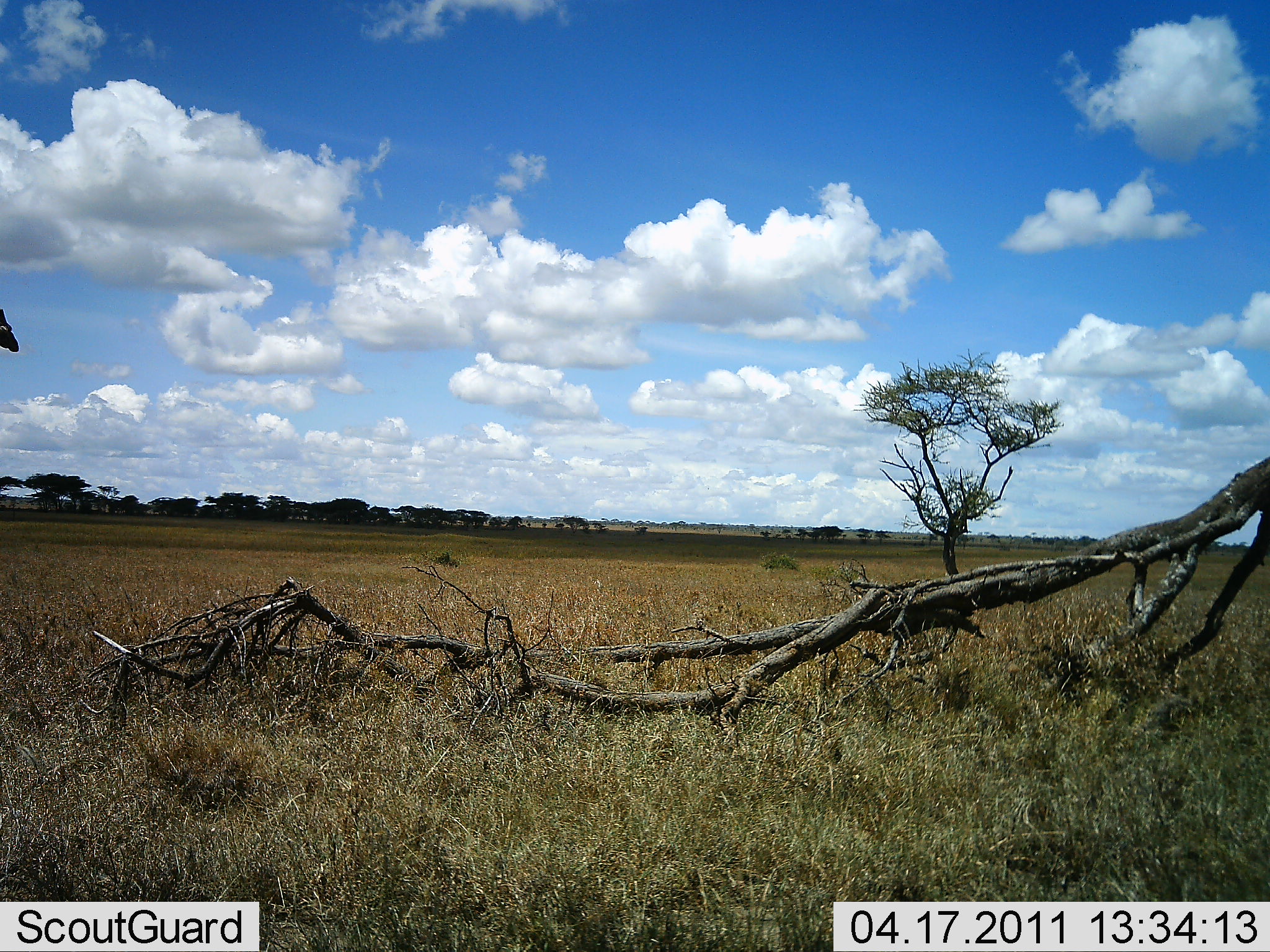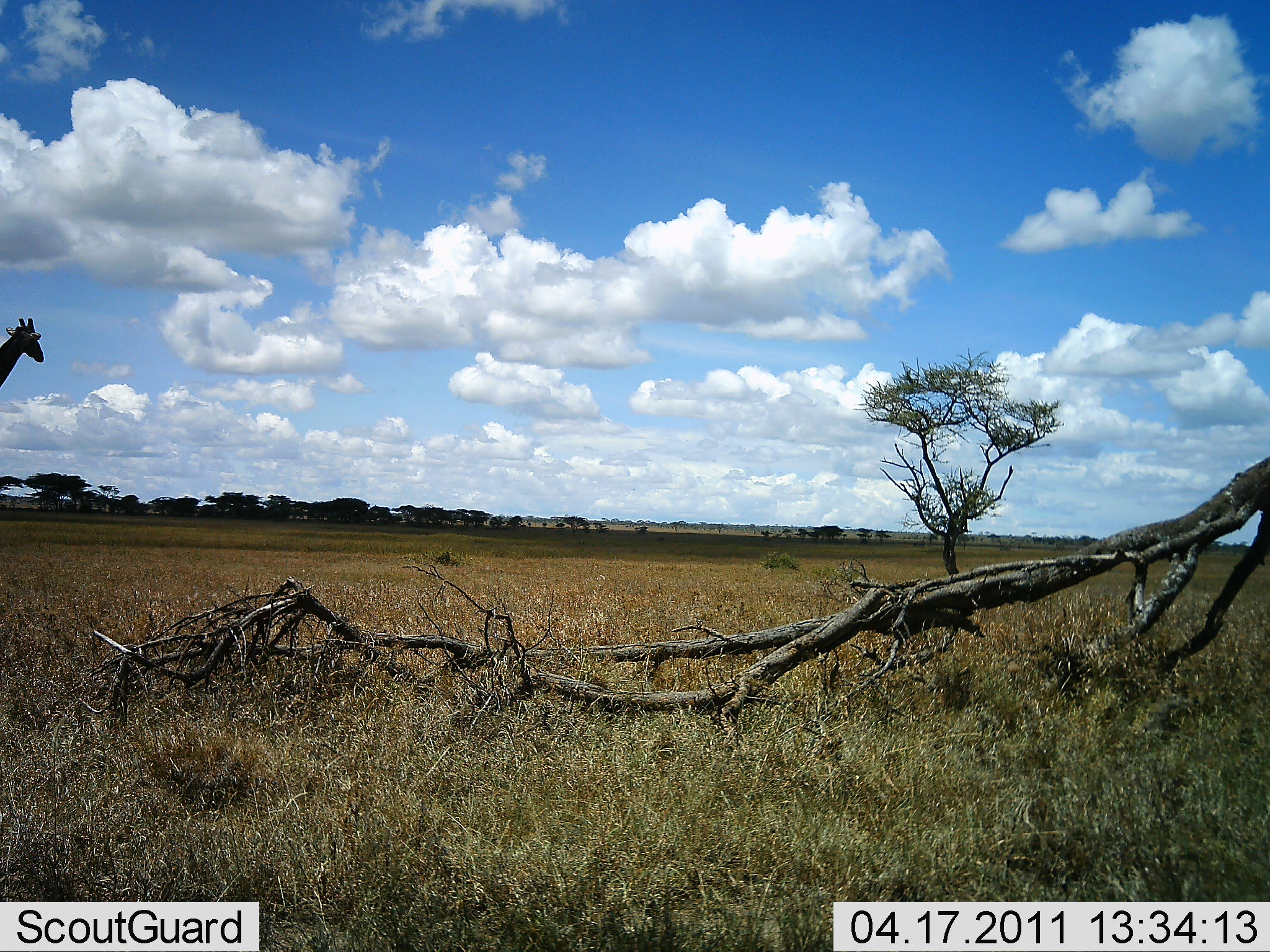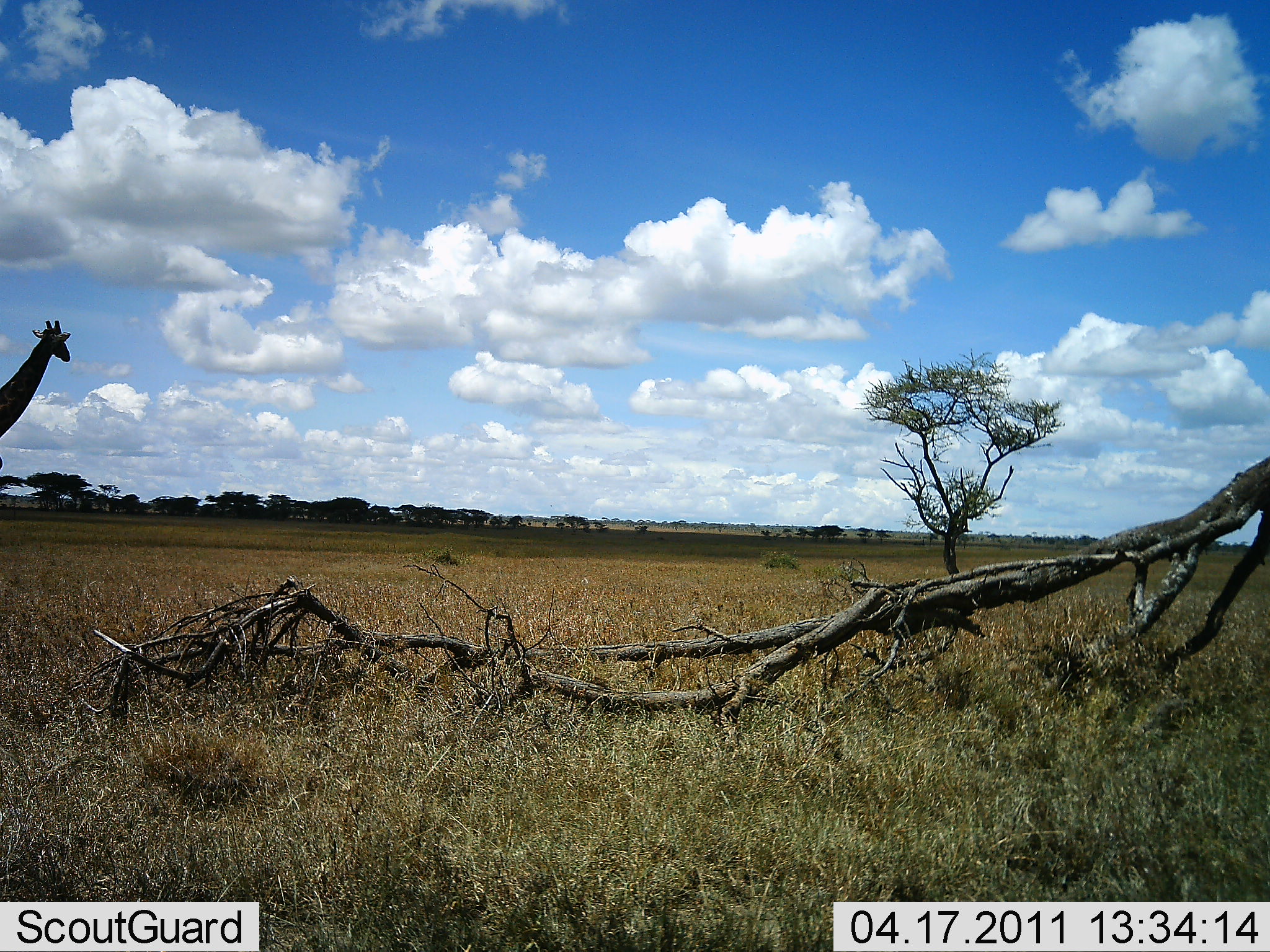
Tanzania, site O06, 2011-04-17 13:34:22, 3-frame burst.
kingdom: Animalia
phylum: Chordata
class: Mammalia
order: Artiodactyla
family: Giraffidae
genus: Giraffa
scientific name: Giraffa camelopardalis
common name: giraffe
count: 1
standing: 0%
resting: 0%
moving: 100%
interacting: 0%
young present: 8%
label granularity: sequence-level